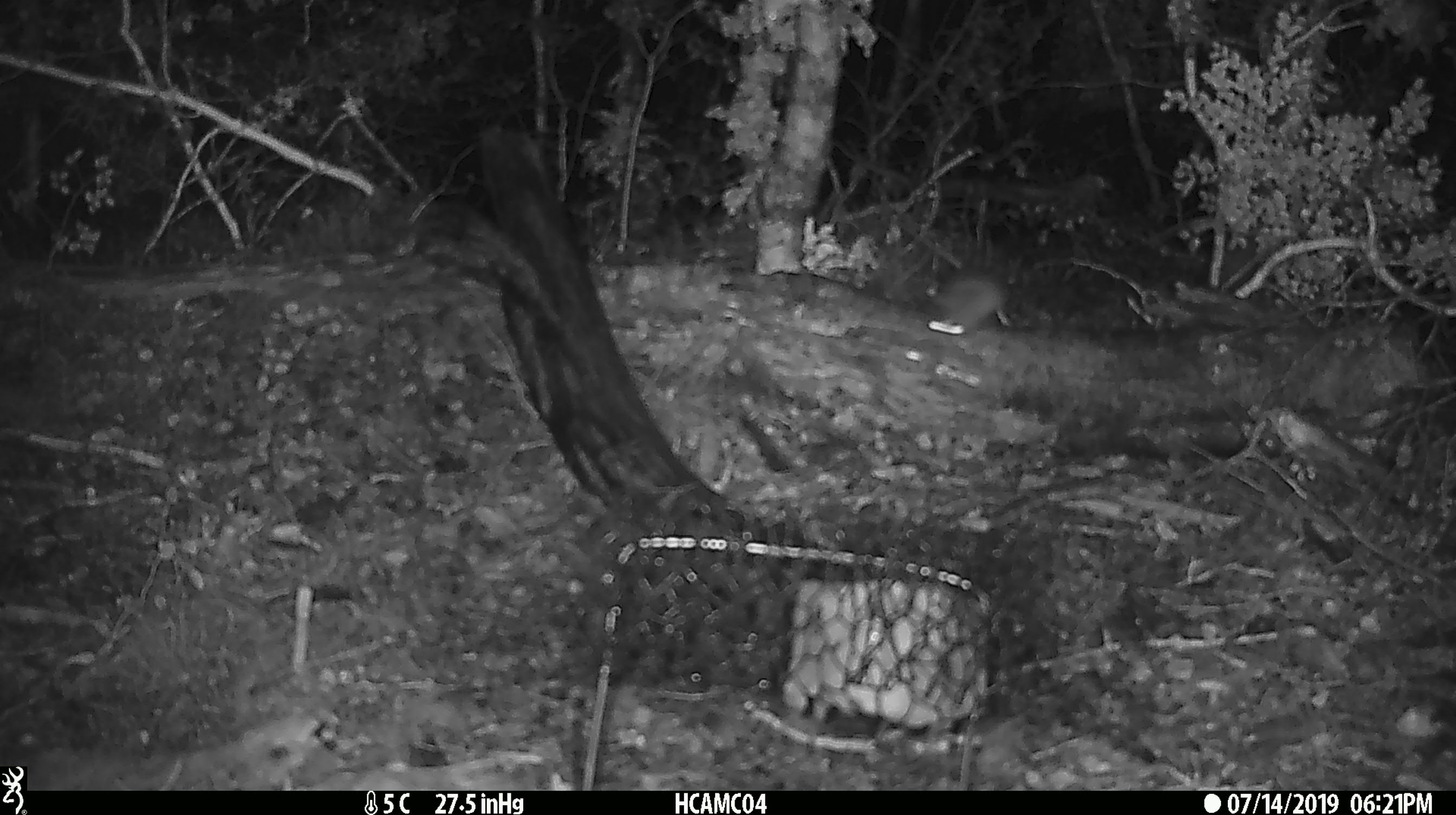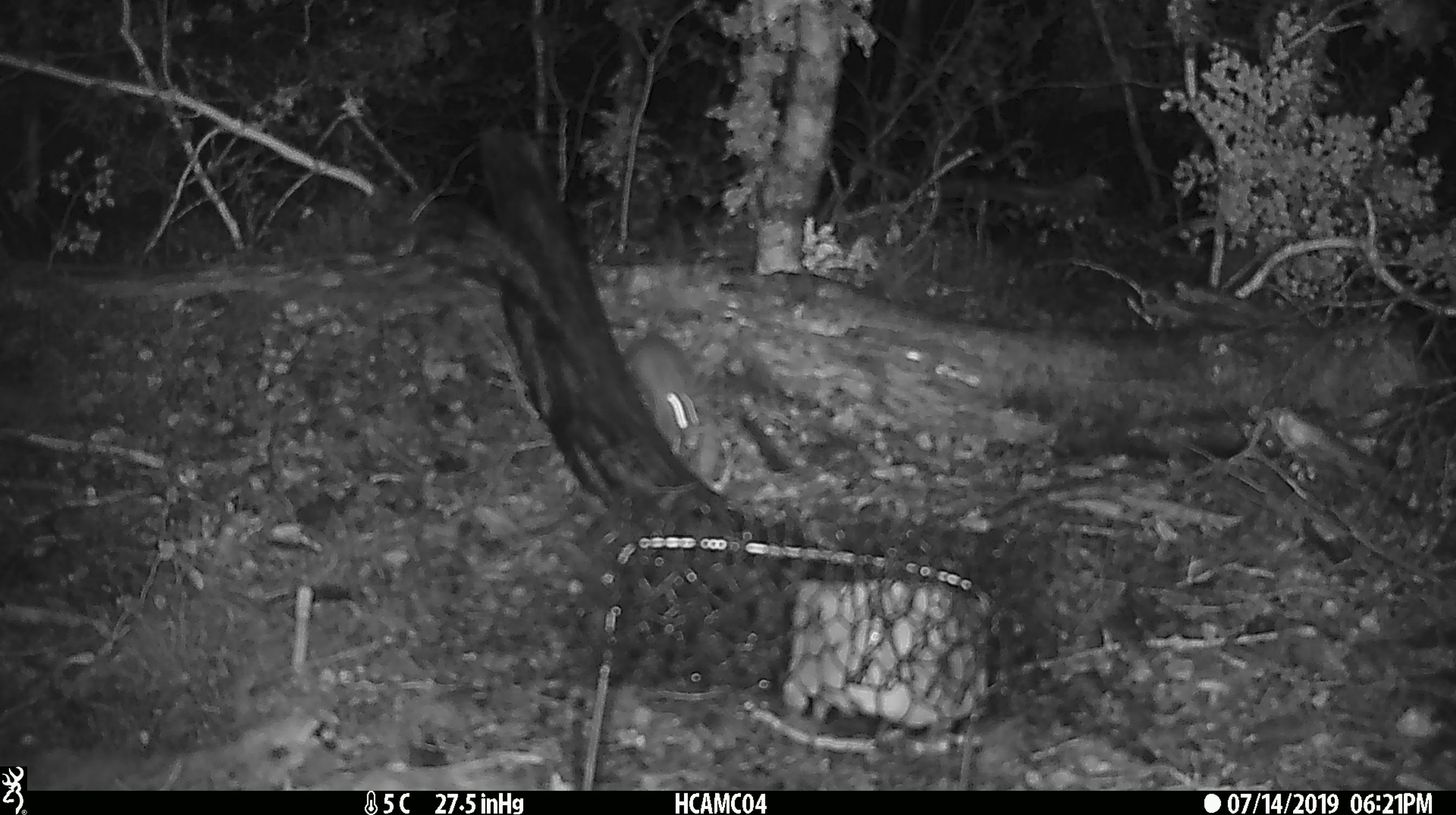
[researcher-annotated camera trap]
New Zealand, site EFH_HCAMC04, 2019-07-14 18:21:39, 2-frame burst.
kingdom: Animalia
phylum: Chordata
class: Mammalia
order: Rodentia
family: Muridae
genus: Mus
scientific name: Mus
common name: mouse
Mouse (Mus).